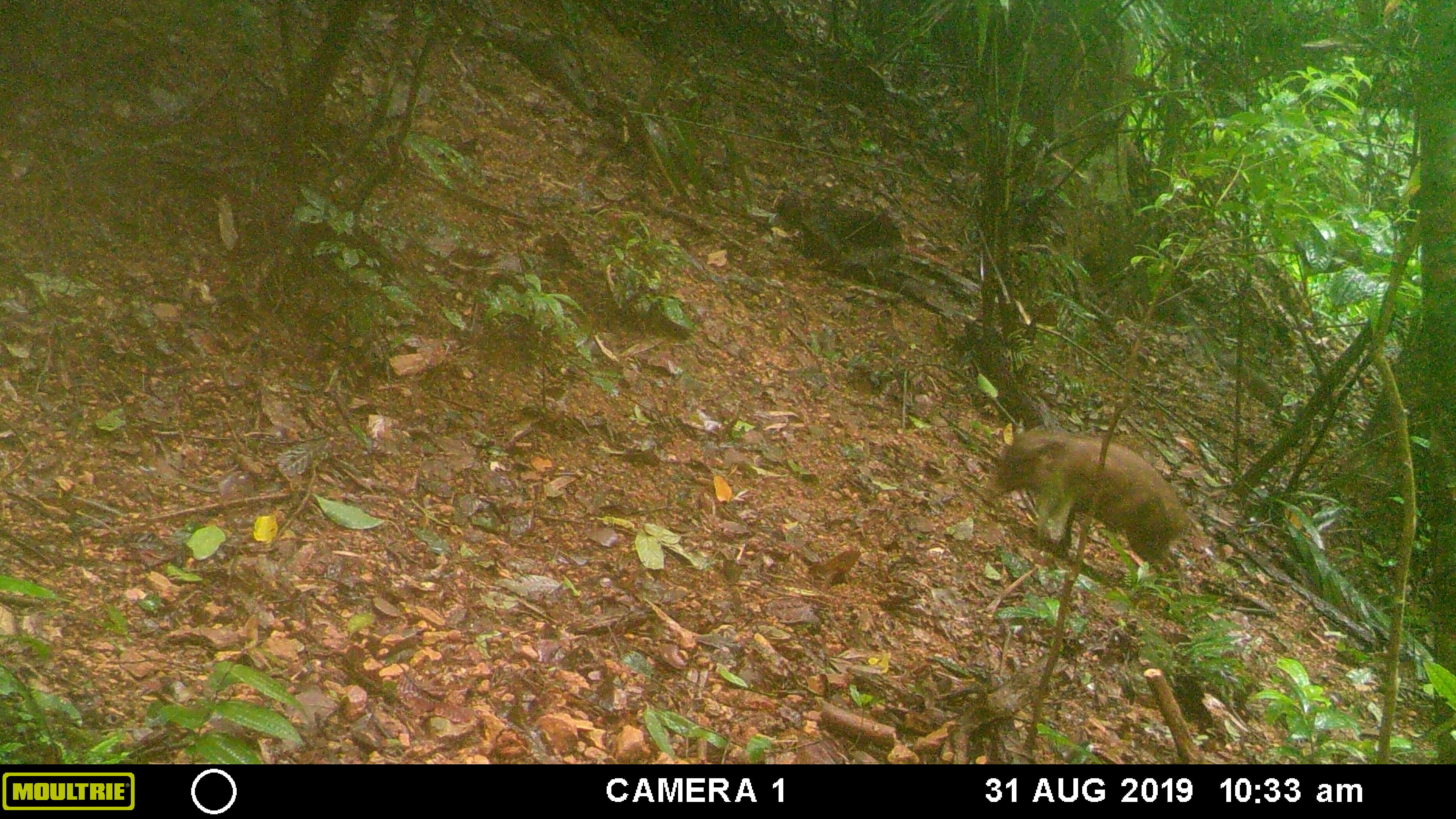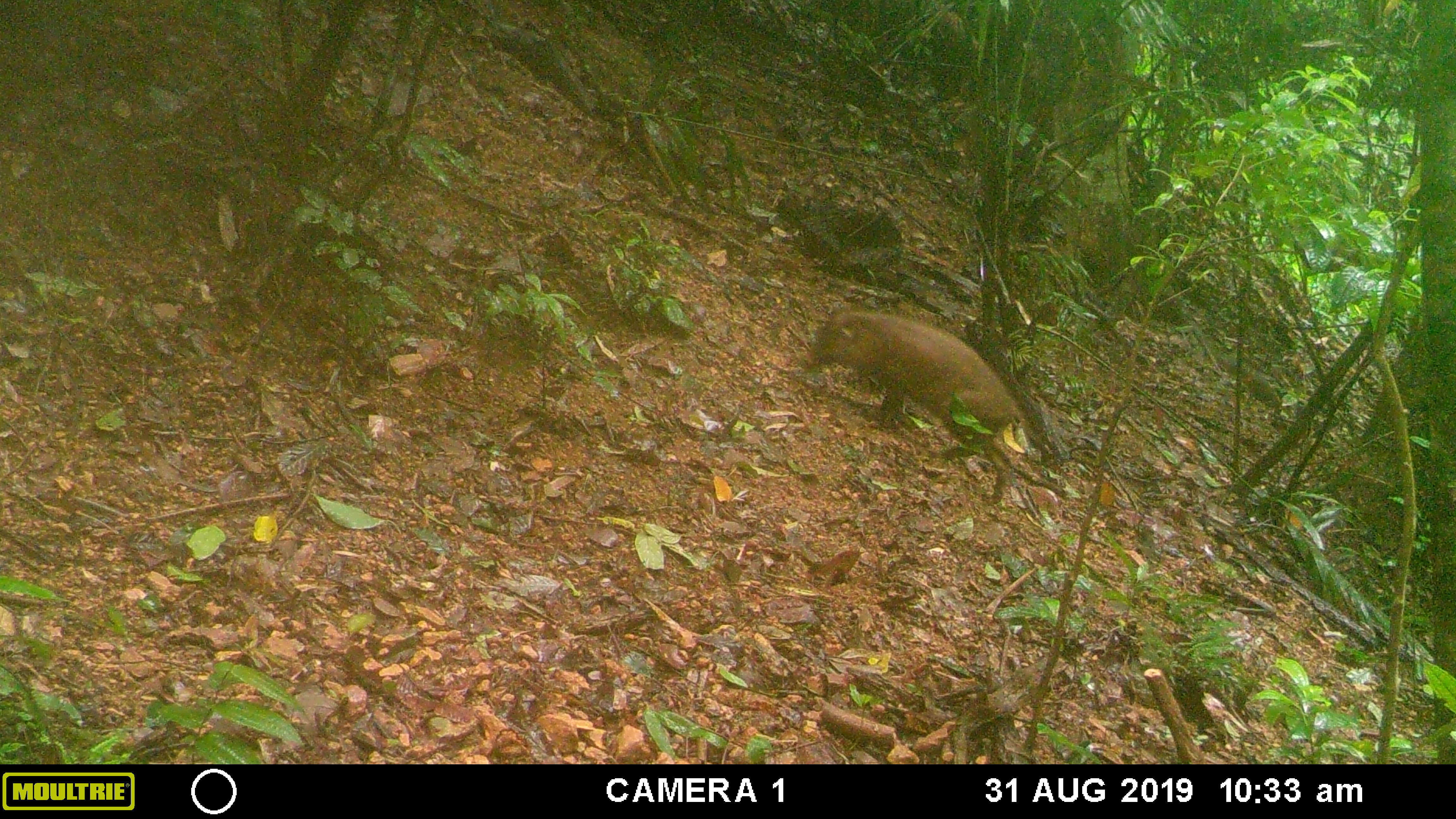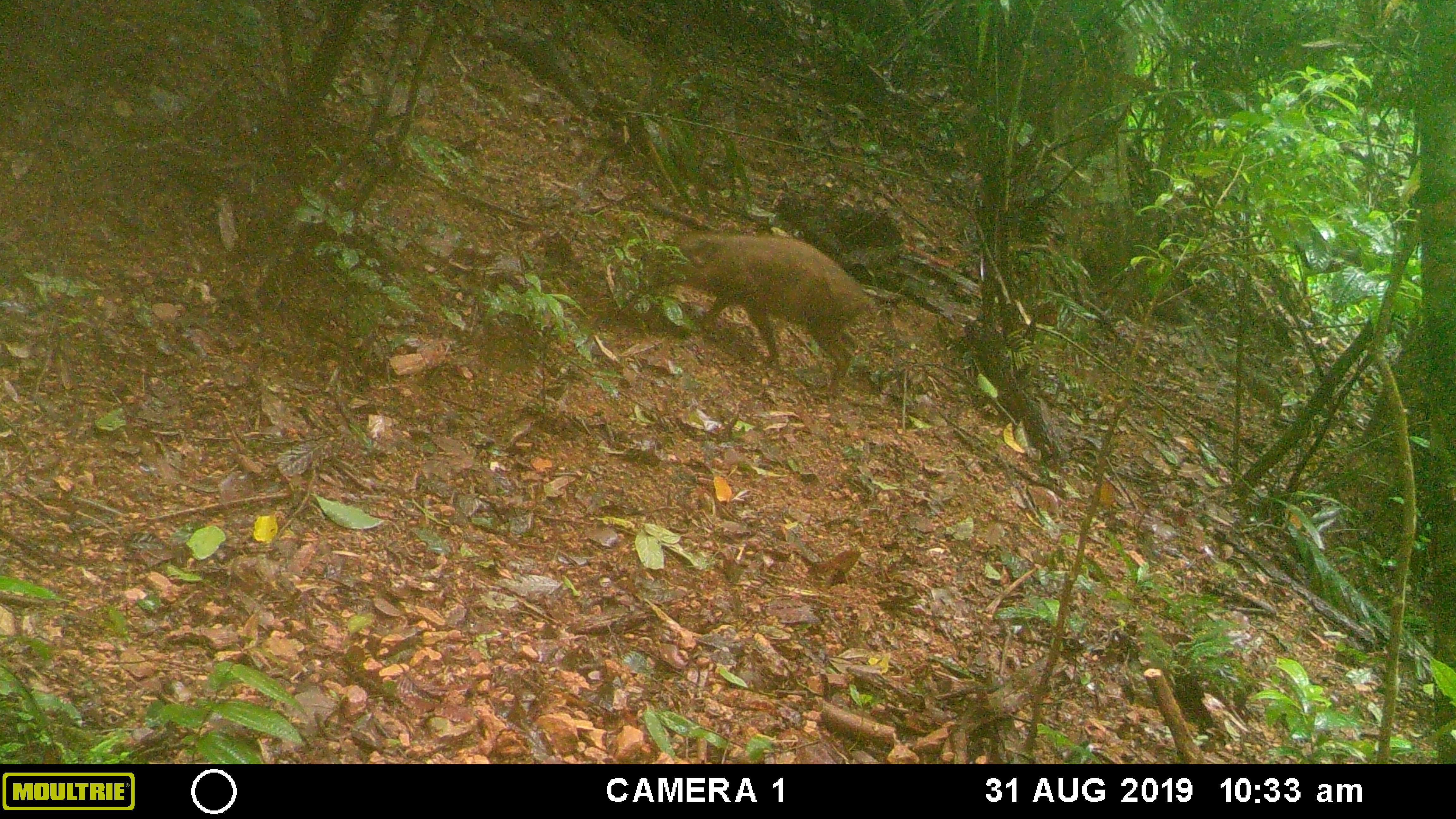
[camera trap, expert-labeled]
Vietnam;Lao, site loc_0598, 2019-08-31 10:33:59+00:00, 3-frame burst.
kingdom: Animalia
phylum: Chordata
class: Mammalia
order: Artiodactyla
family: Suidae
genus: Sus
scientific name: Sus scrofa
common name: eurasian wild pig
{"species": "eurasian wild pig (Sus scrofa)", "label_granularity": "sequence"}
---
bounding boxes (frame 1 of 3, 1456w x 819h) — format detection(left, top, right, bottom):
eurasian wild pig: detection(984, 430, 1191, 597)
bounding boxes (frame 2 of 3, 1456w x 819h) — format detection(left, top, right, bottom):
eurasian wild pig: detection(798, 309, 1022, 506)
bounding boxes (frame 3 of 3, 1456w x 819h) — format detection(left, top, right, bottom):
eurasian wild pig: detection(650, 231, 866, 398)